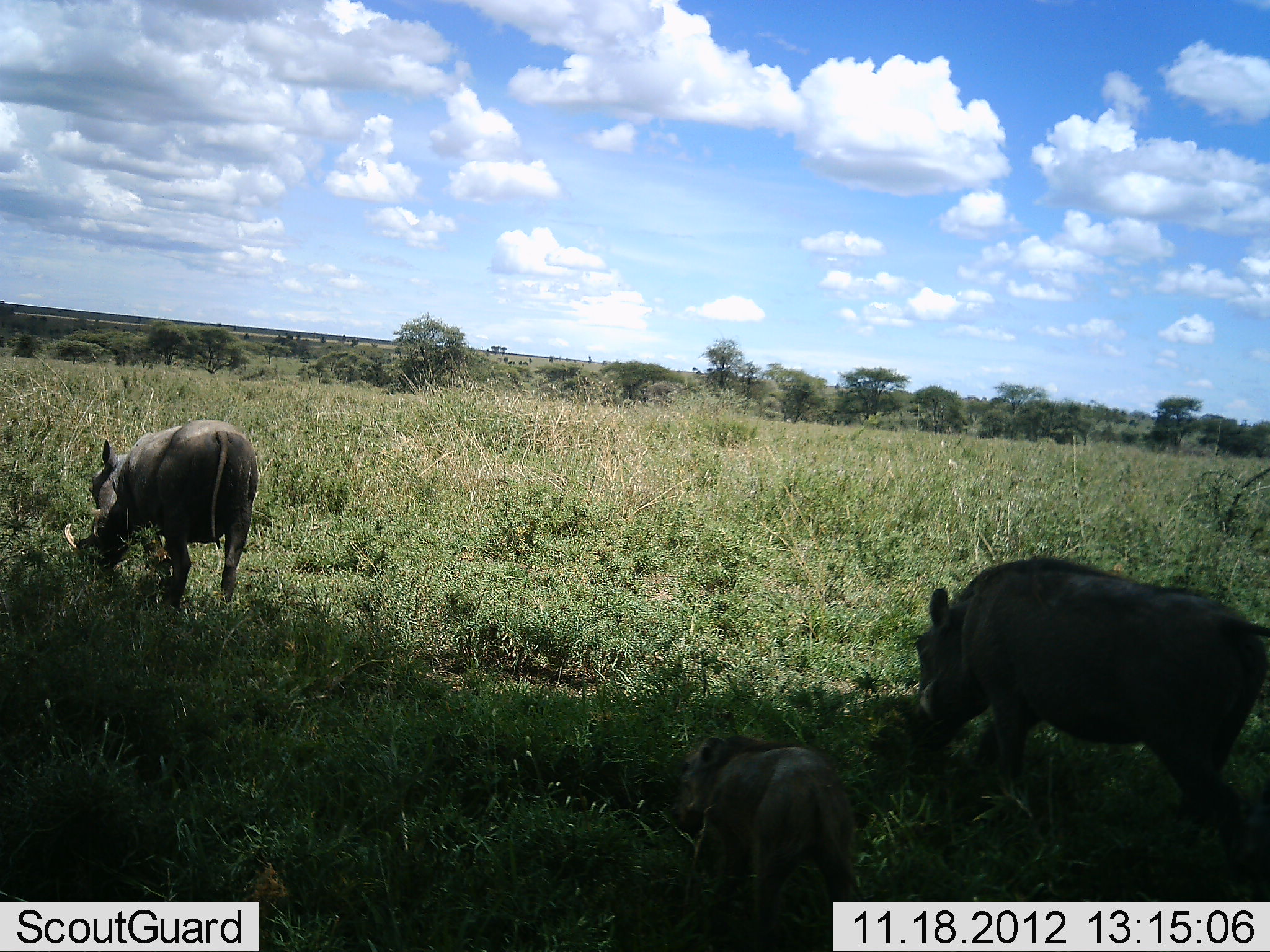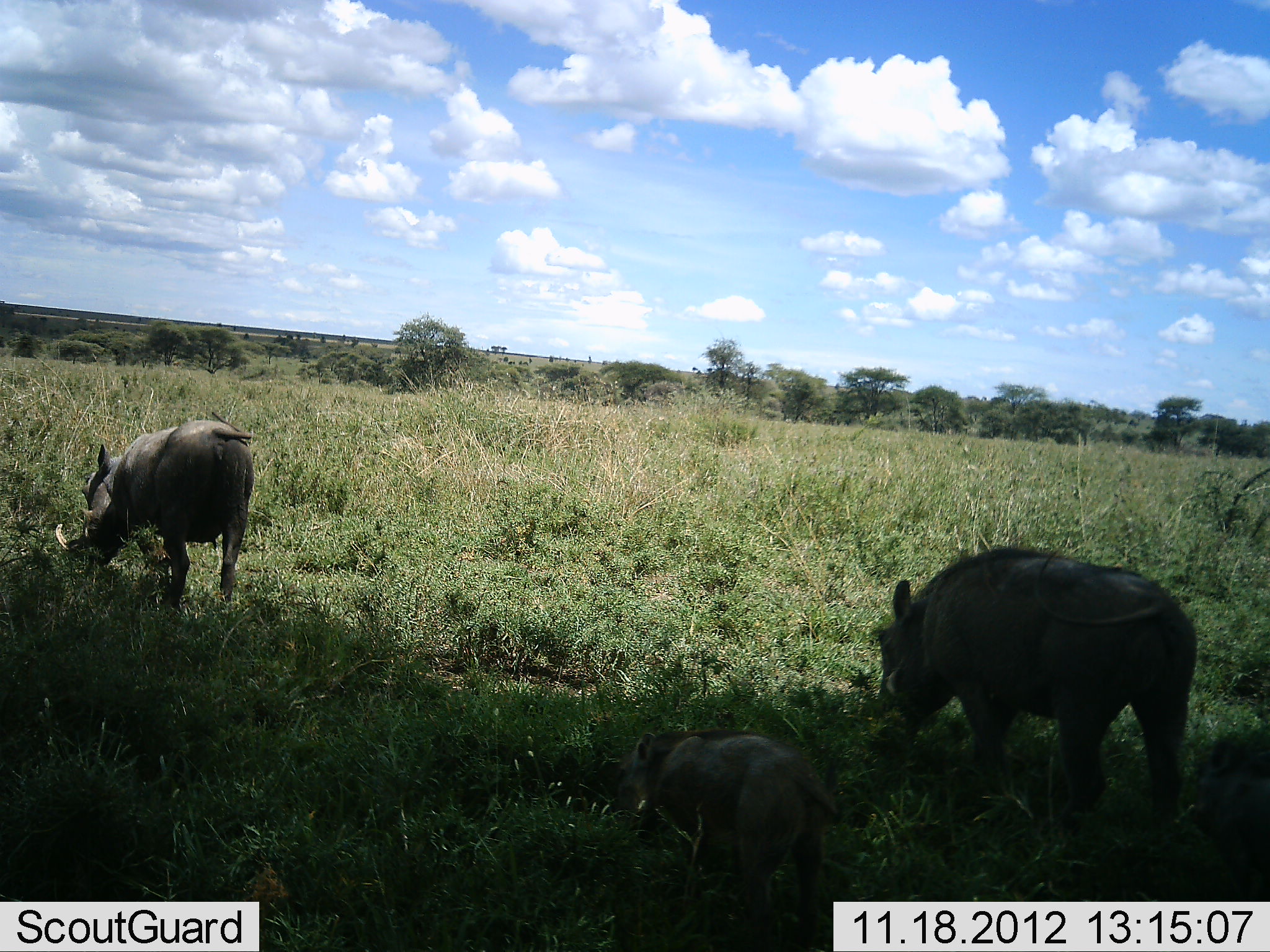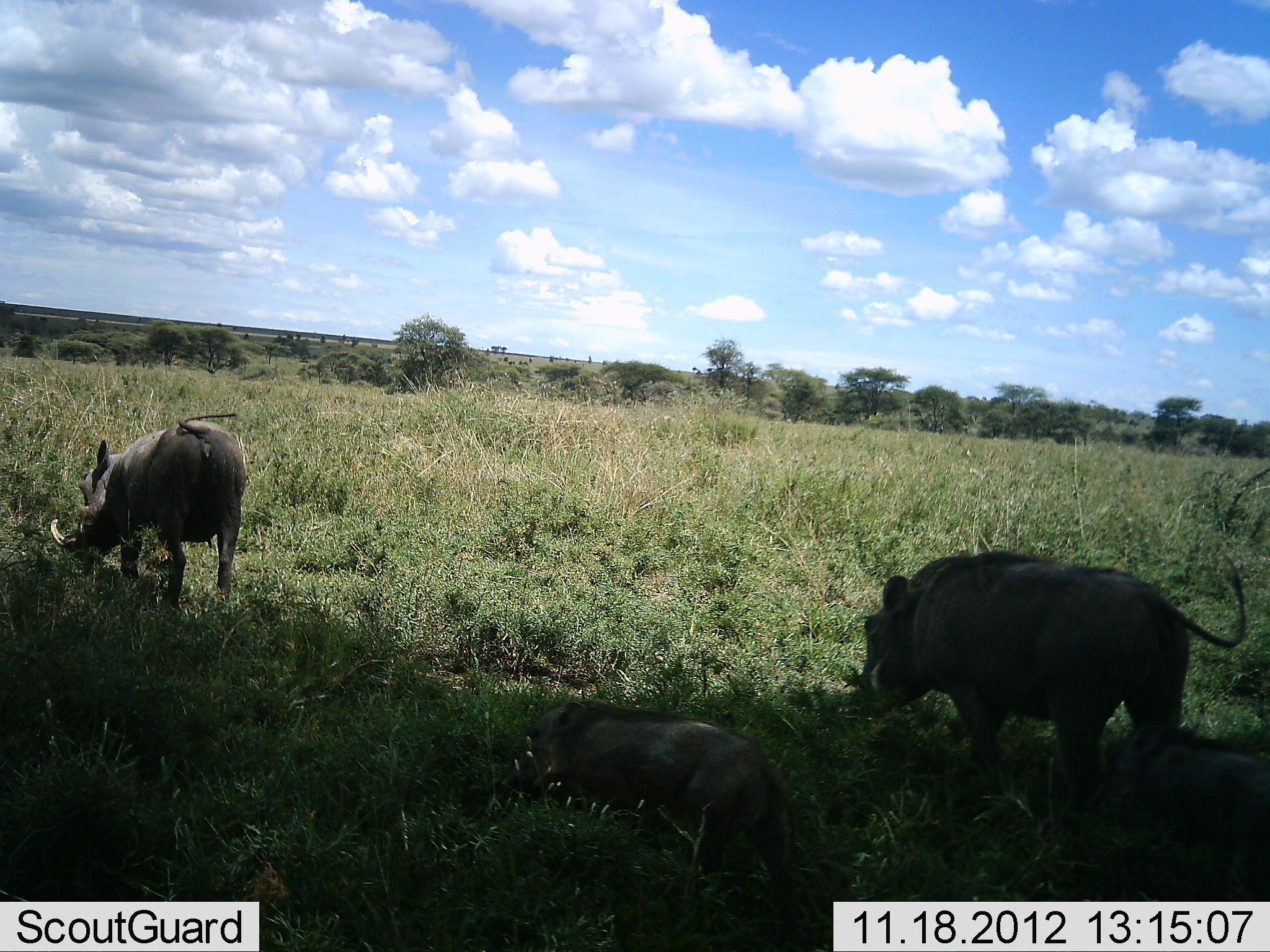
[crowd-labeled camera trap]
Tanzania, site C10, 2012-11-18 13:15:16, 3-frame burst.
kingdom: Animalia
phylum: Chordata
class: Mammalia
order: Artiodactyla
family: Suidae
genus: Phacochoerus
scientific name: Phacochoerus africanus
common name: warthog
Warthog (Phacochoerus africanus), count 3. Behavior (volunteer vote fractions): standing 20%, resting 0%, moving 70%, interacting 0%. Young present (vote fraction): 100%. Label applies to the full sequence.